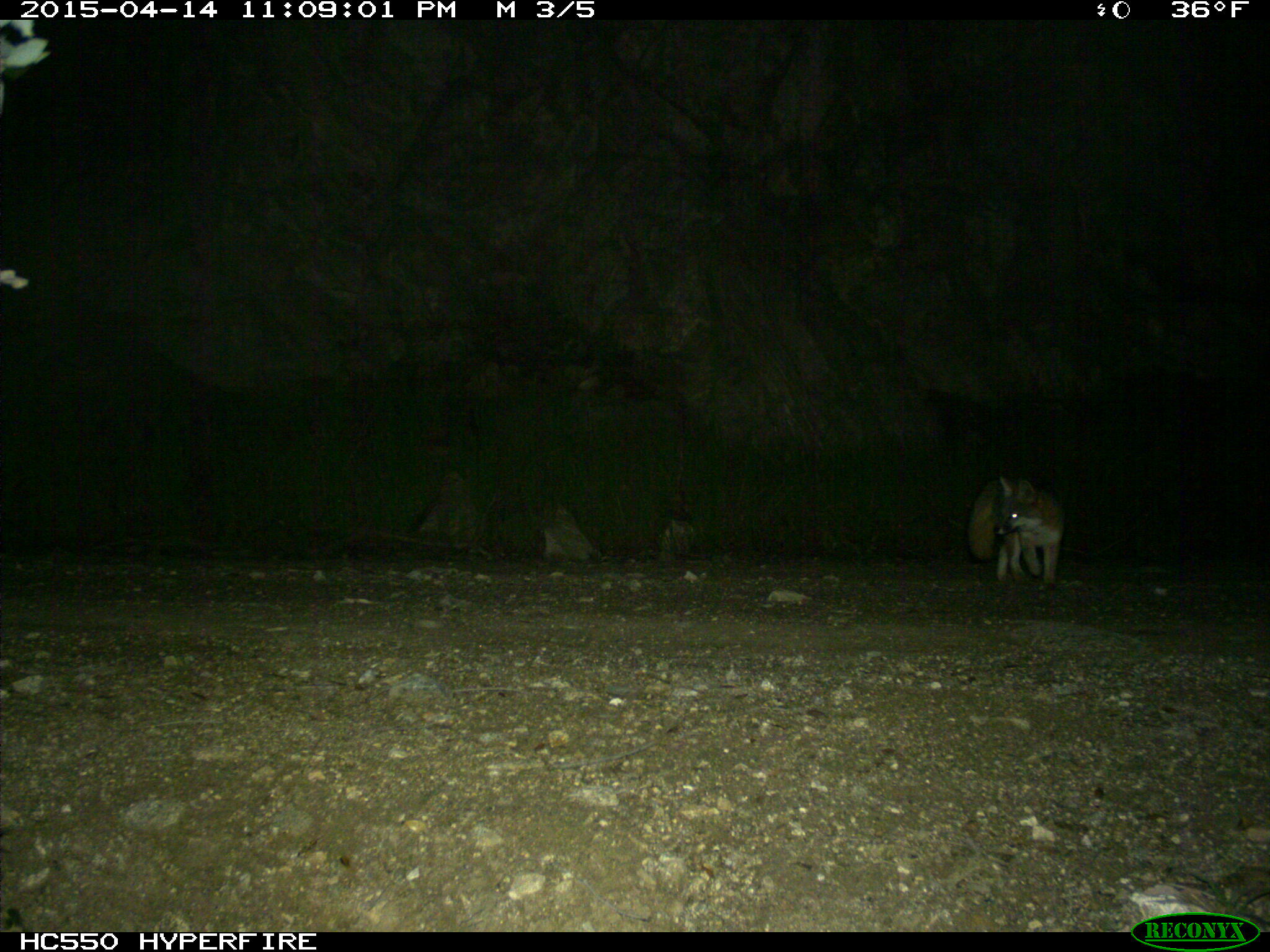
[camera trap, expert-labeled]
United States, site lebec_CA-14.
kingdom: Animalia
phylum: Chordata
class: Mammalia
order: Carnivora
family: Canidae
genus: Urocyon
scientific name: Urocyon cinereoargenteus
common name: gray fox